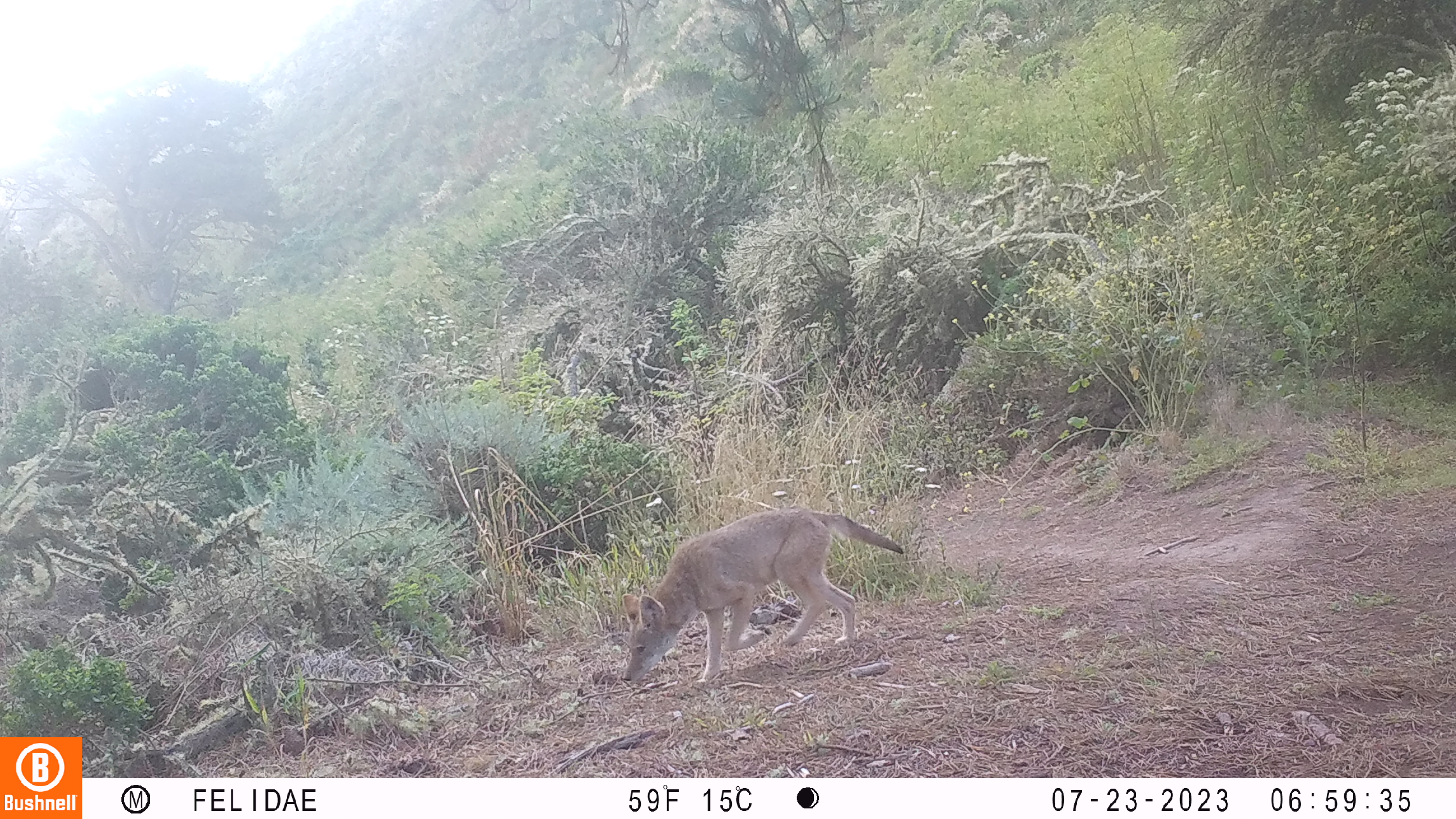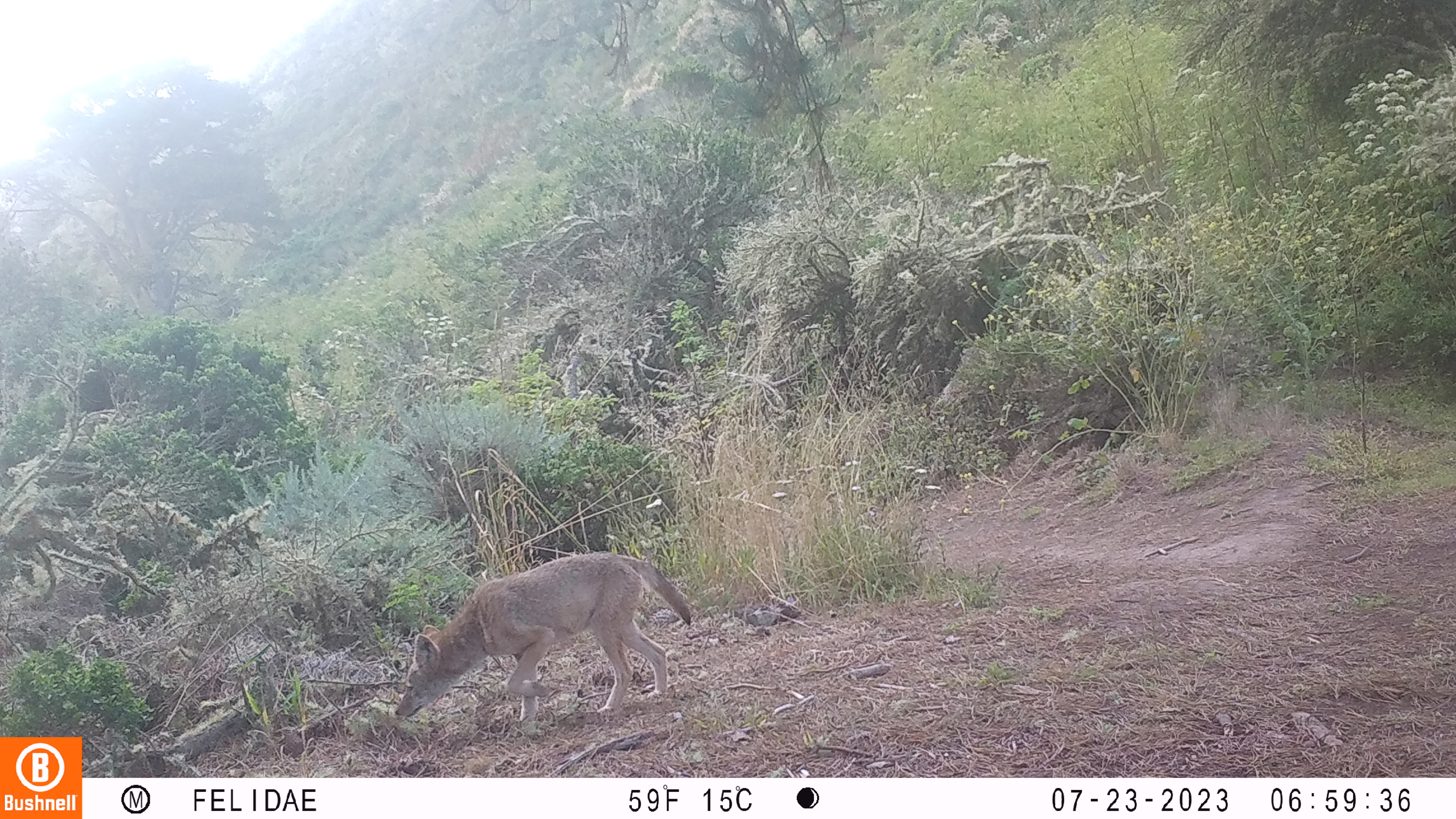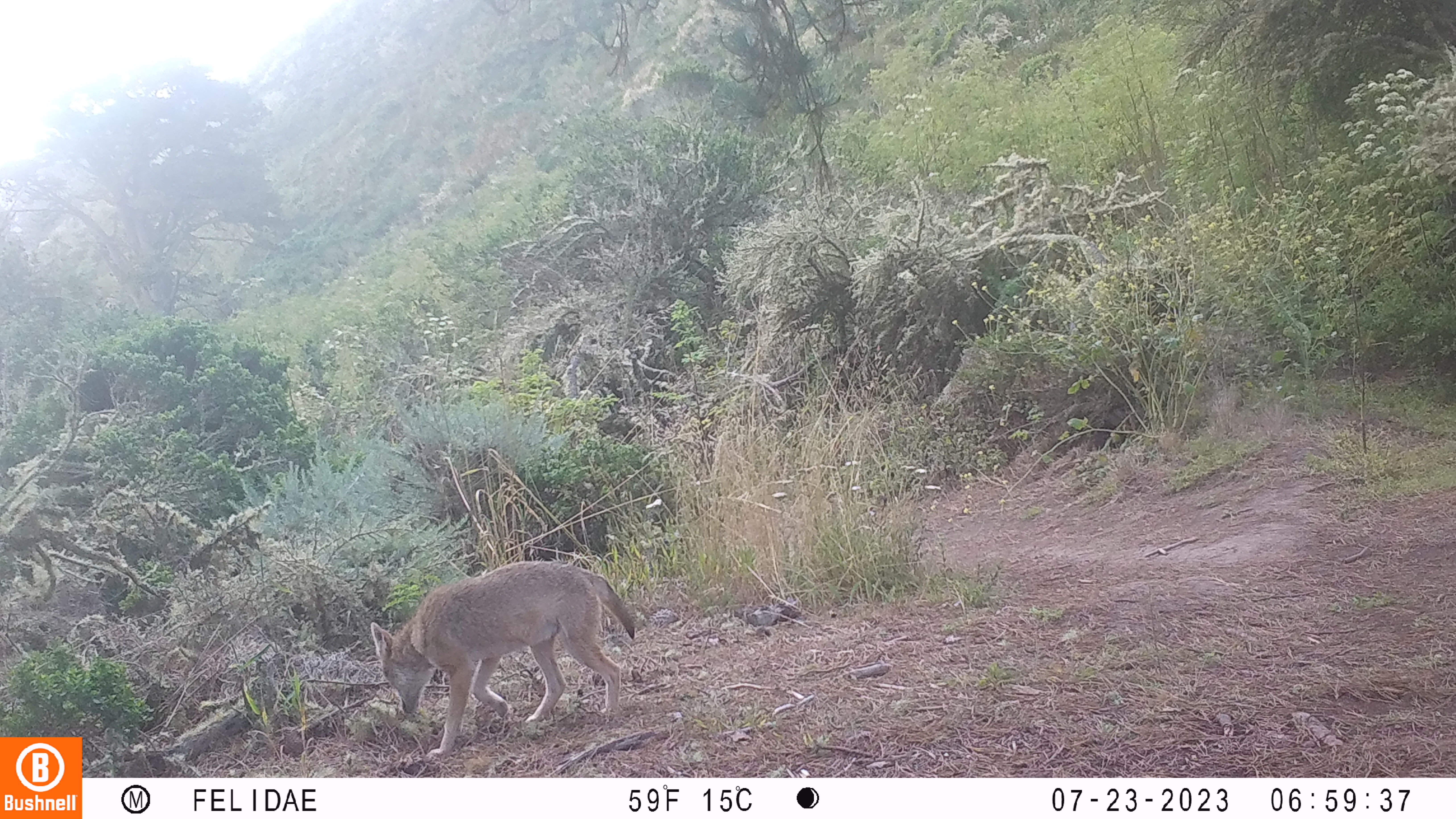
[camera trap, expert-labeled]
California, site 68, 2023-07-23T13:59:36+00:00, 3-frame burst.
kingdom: Animalia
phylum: Chordata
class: Mammalia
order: Carnivora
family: Canidae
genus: Canis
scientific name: Canis latrans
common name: coyote